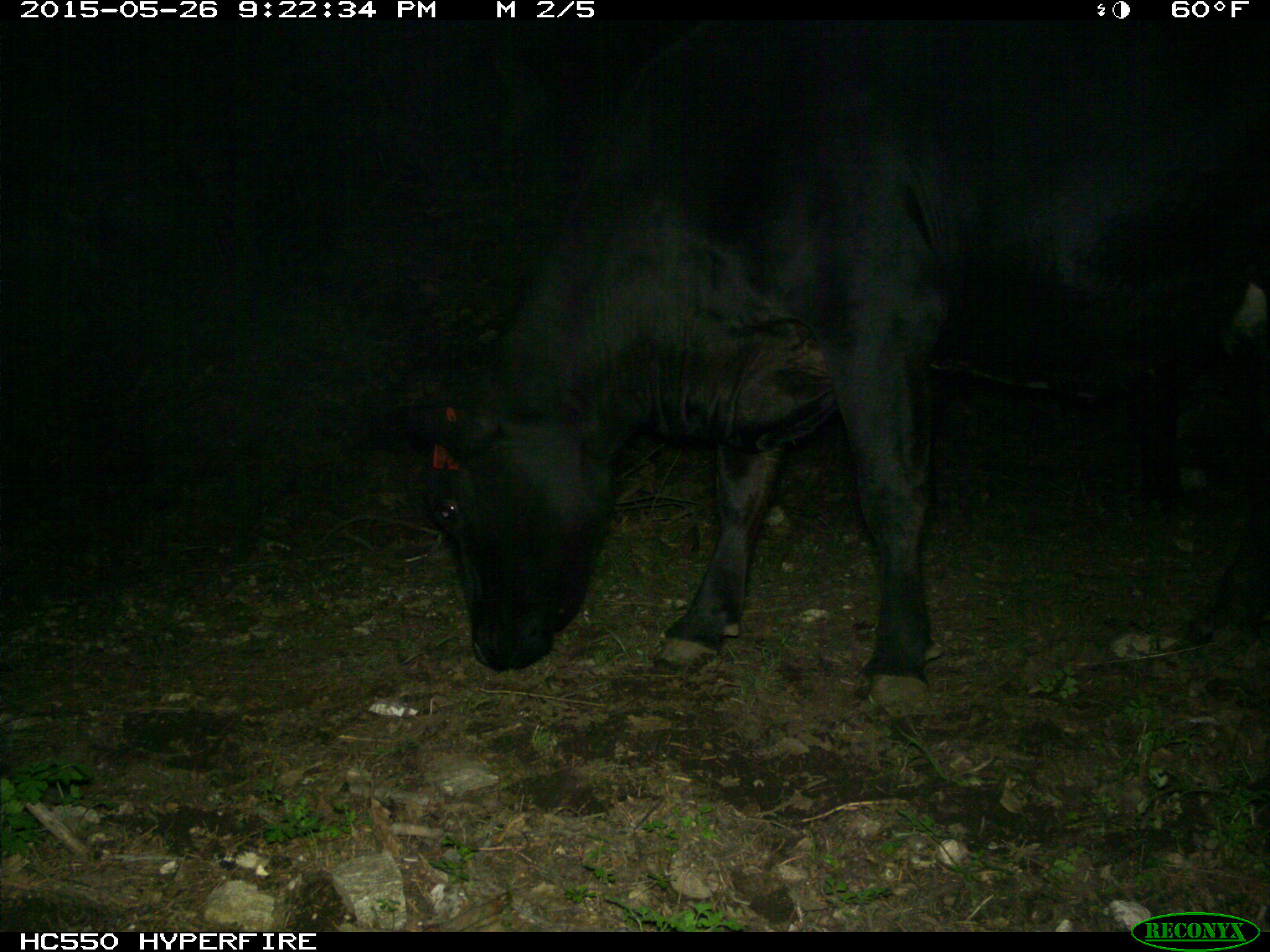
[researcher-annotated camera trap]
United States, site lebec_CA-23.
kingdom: Animalia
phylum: Chordata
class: Mammalia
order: Artiodactyla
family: Bovidae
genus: Bos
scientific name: Bos taurus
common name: domestic cow